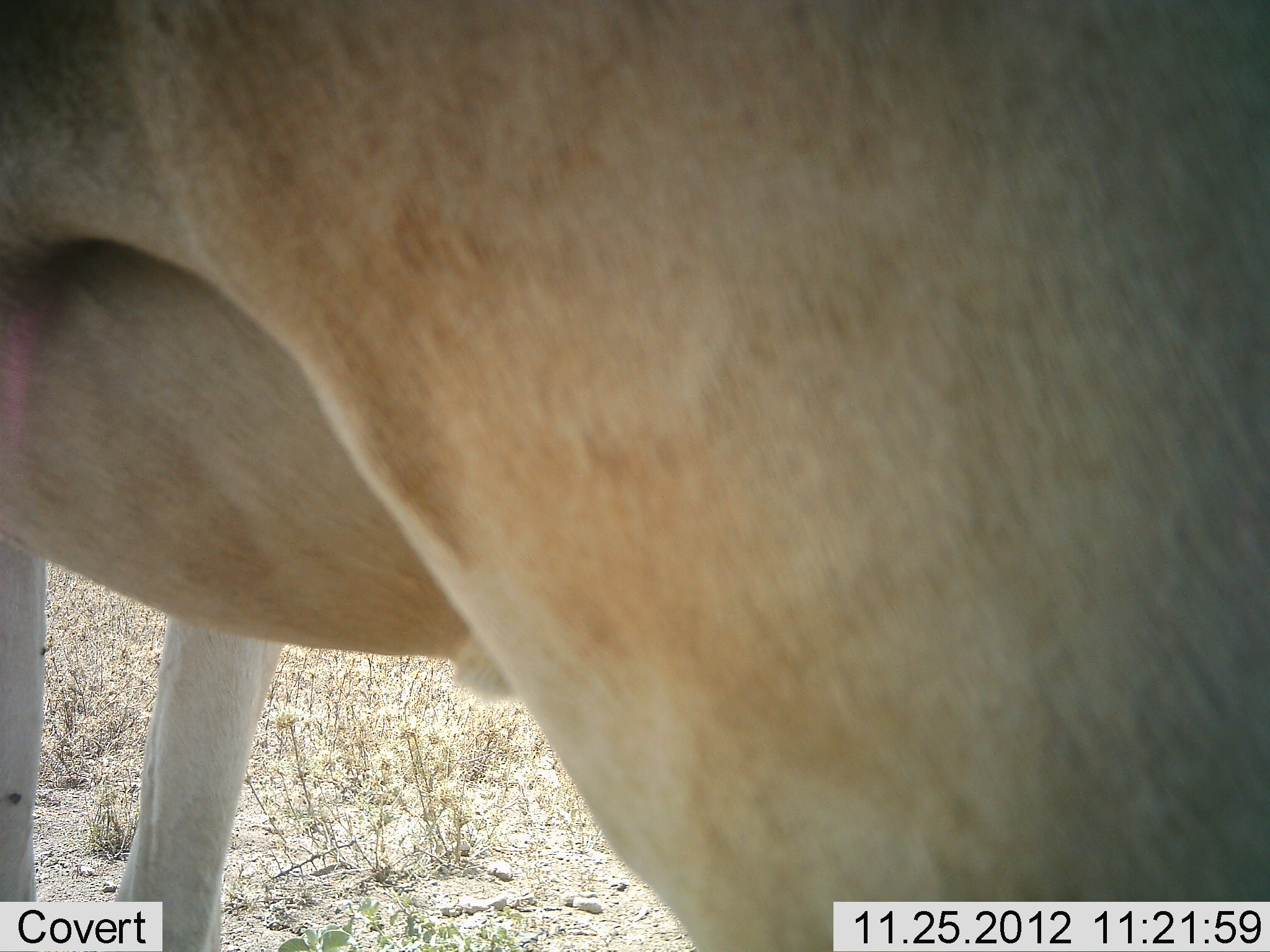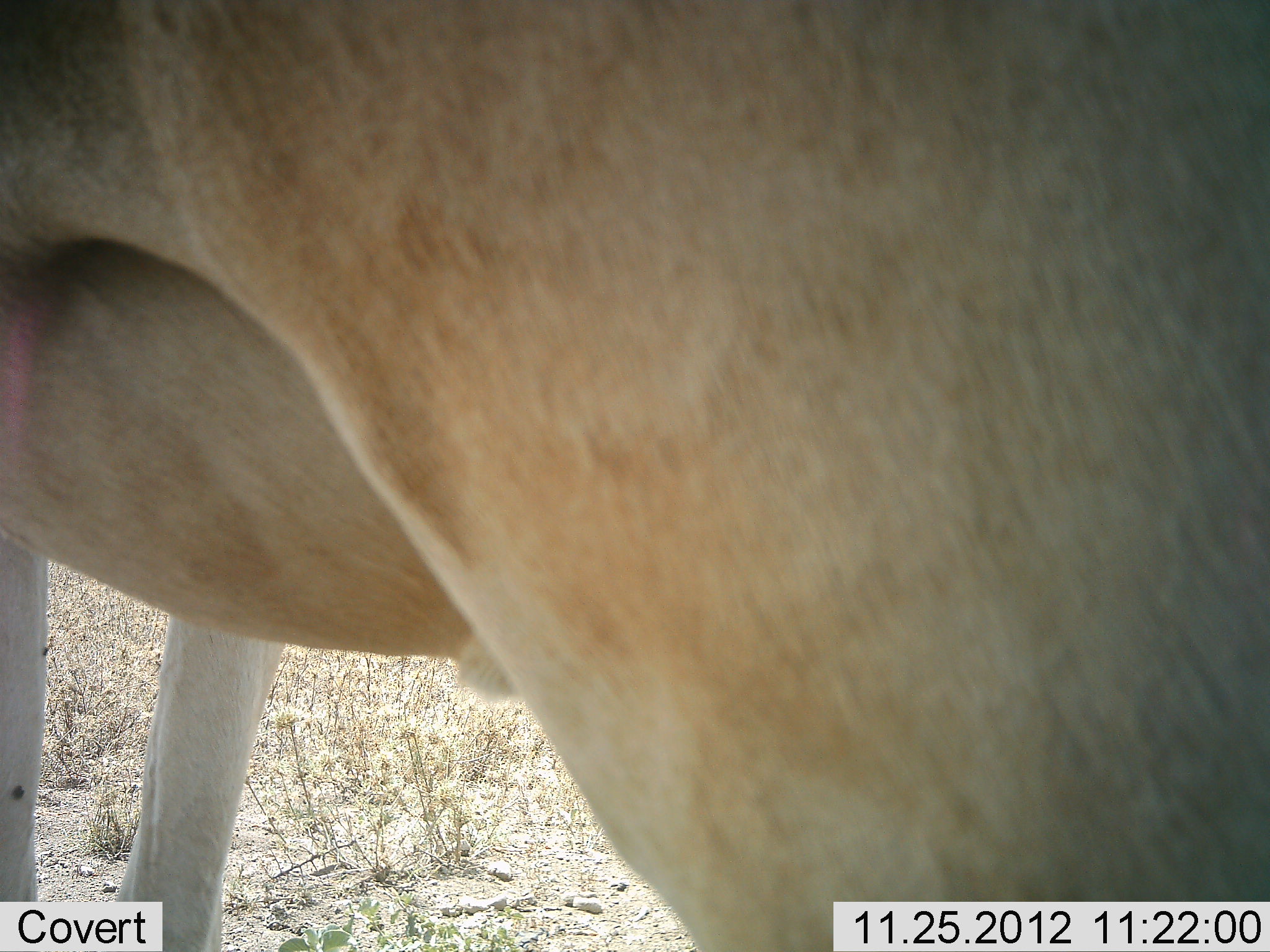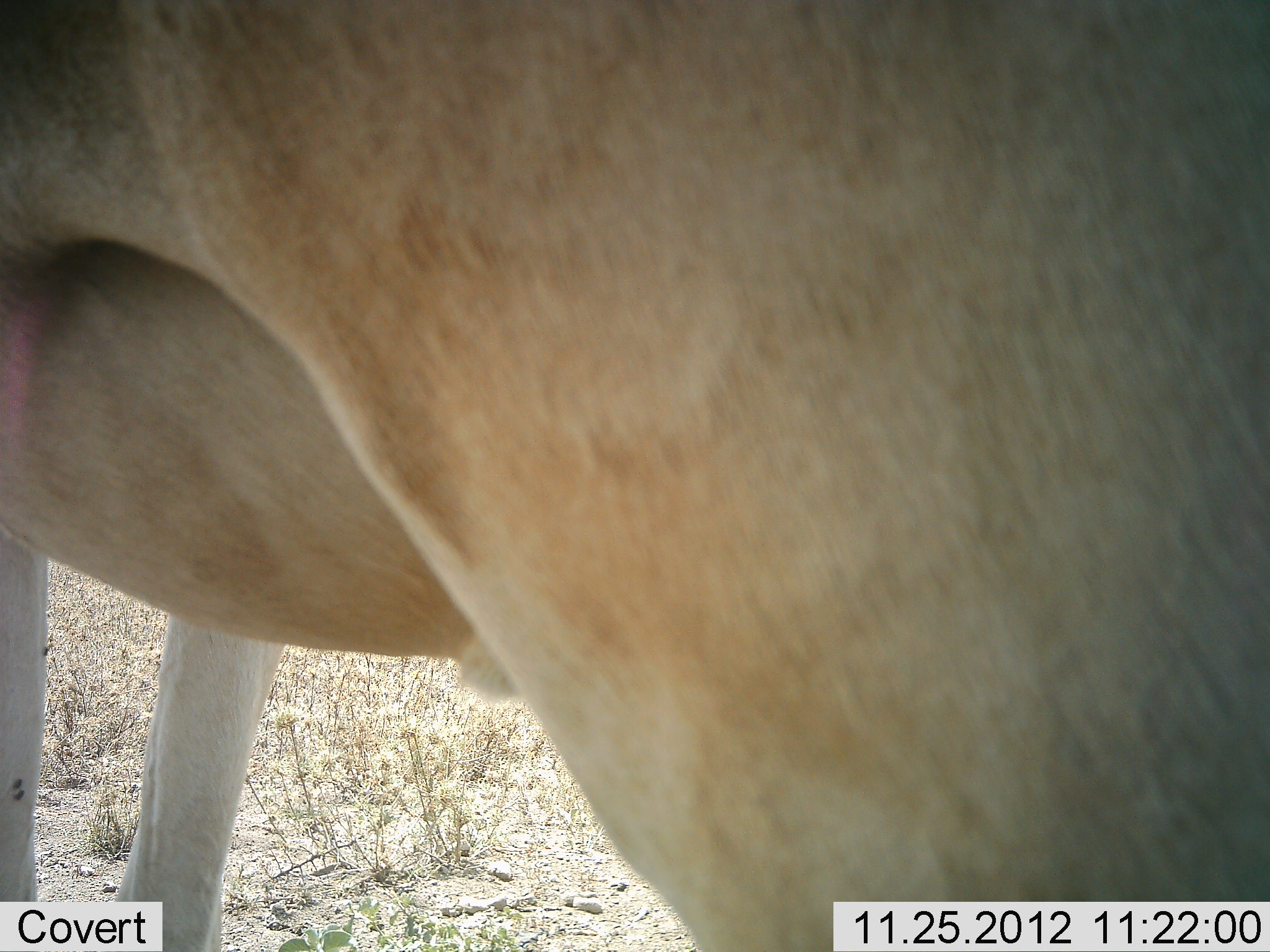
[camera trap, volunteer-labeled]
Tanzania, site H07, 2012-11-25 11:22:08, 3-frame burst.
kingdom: Animalia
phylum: Chordata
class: Mammalia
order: Artiodactyla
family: Bovidae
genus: Alcelaphus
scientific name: Alcelaphus buselaphus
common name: hartebeest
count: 1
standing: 100%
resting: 0%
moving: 0%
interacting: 0%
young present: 0%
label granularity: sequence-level